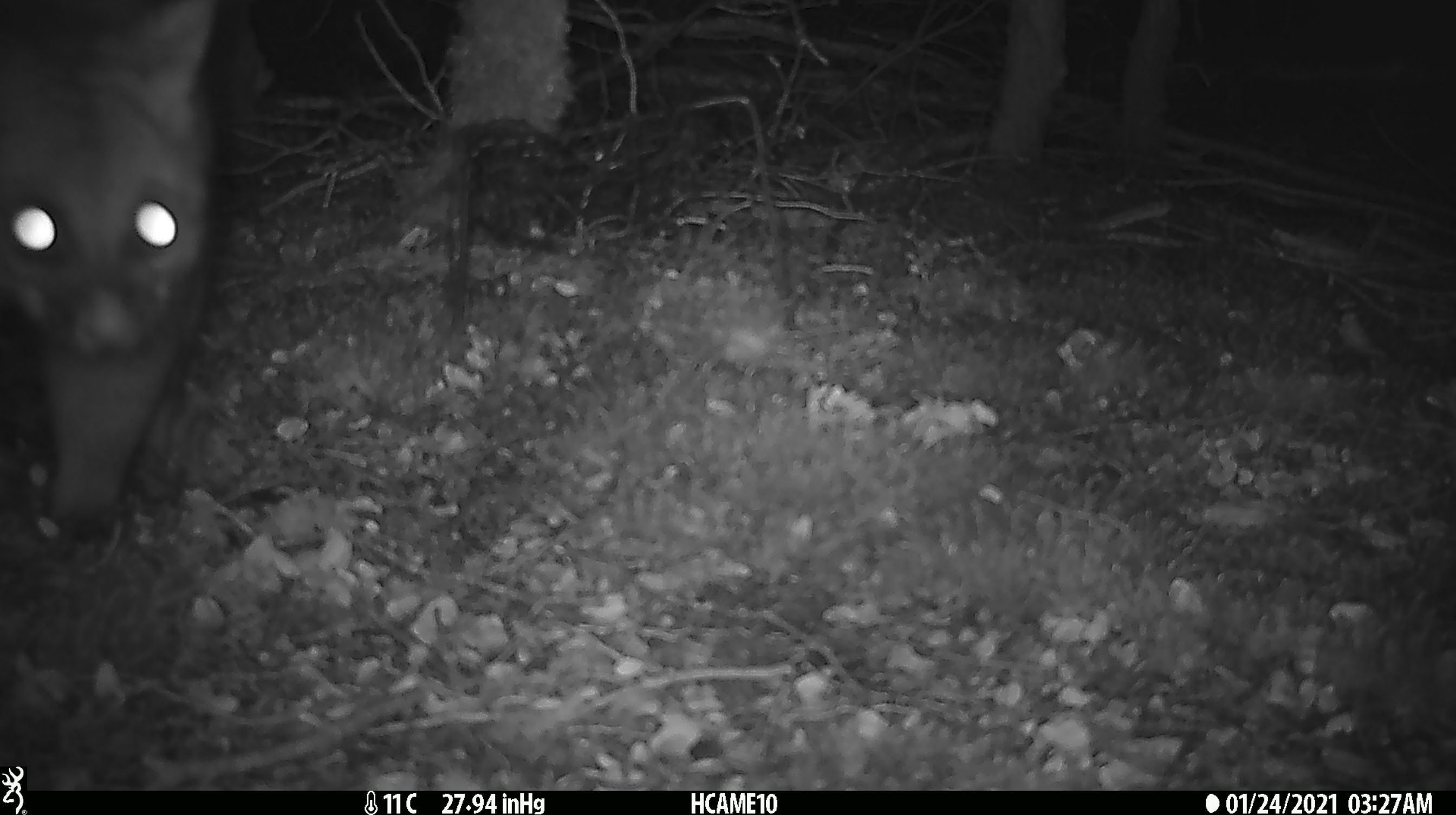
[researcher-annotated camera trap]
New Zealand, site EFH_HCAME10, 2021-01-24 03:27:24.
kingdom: Animalia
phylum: Chordata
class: Mammalia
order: Diprotodontia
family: Phalangeridae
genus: Trichosurus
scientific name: Trichosurus vulpecula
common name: common brushtail possum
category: possum